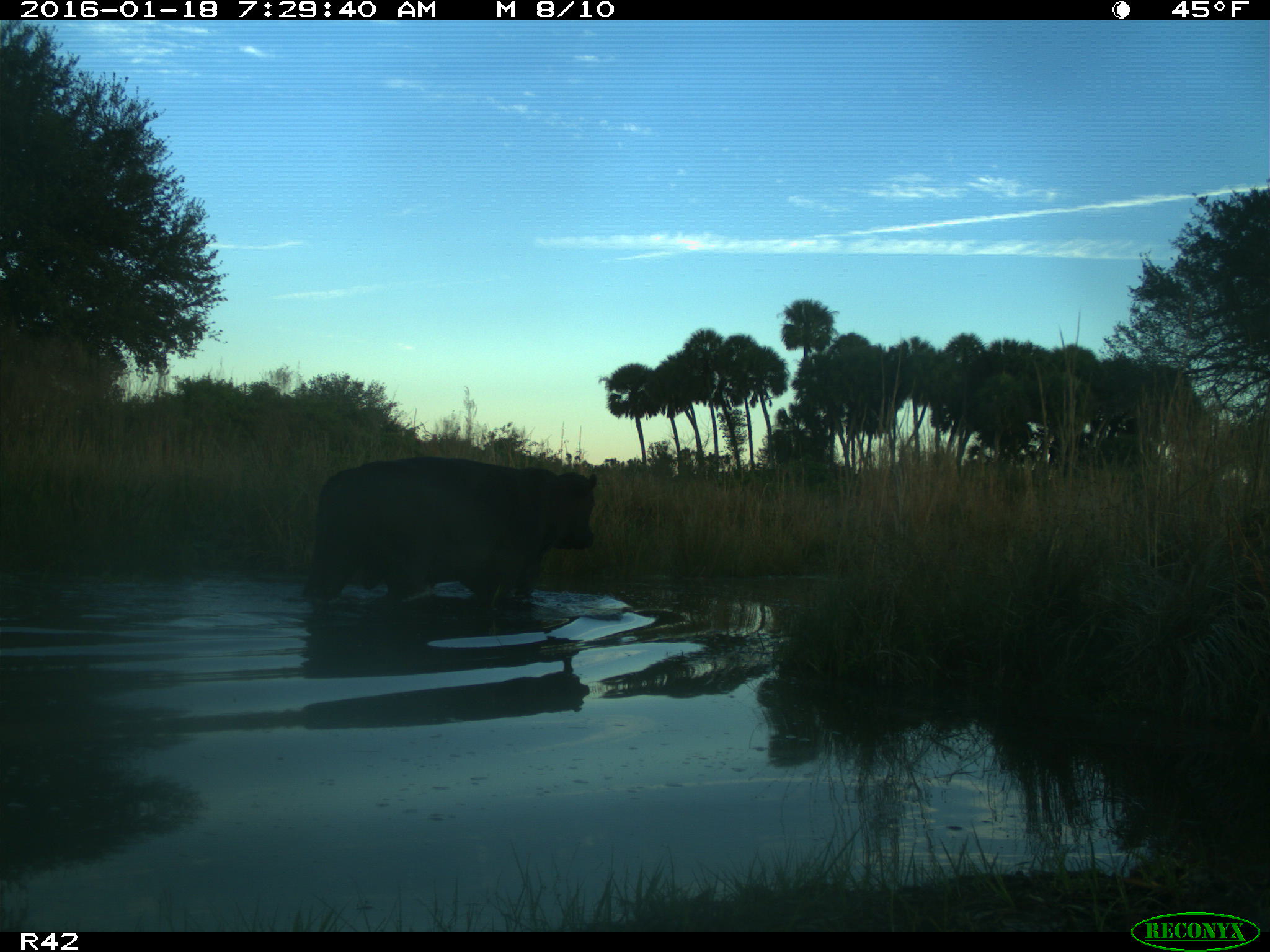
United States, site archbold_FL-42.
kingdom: Animalia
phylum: Chordata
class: Mammalia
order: Artiodactyla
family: Bovidae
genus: Bos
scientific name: Bos taurus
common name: domestic cow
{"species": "Bos taurus (domestic cow)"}